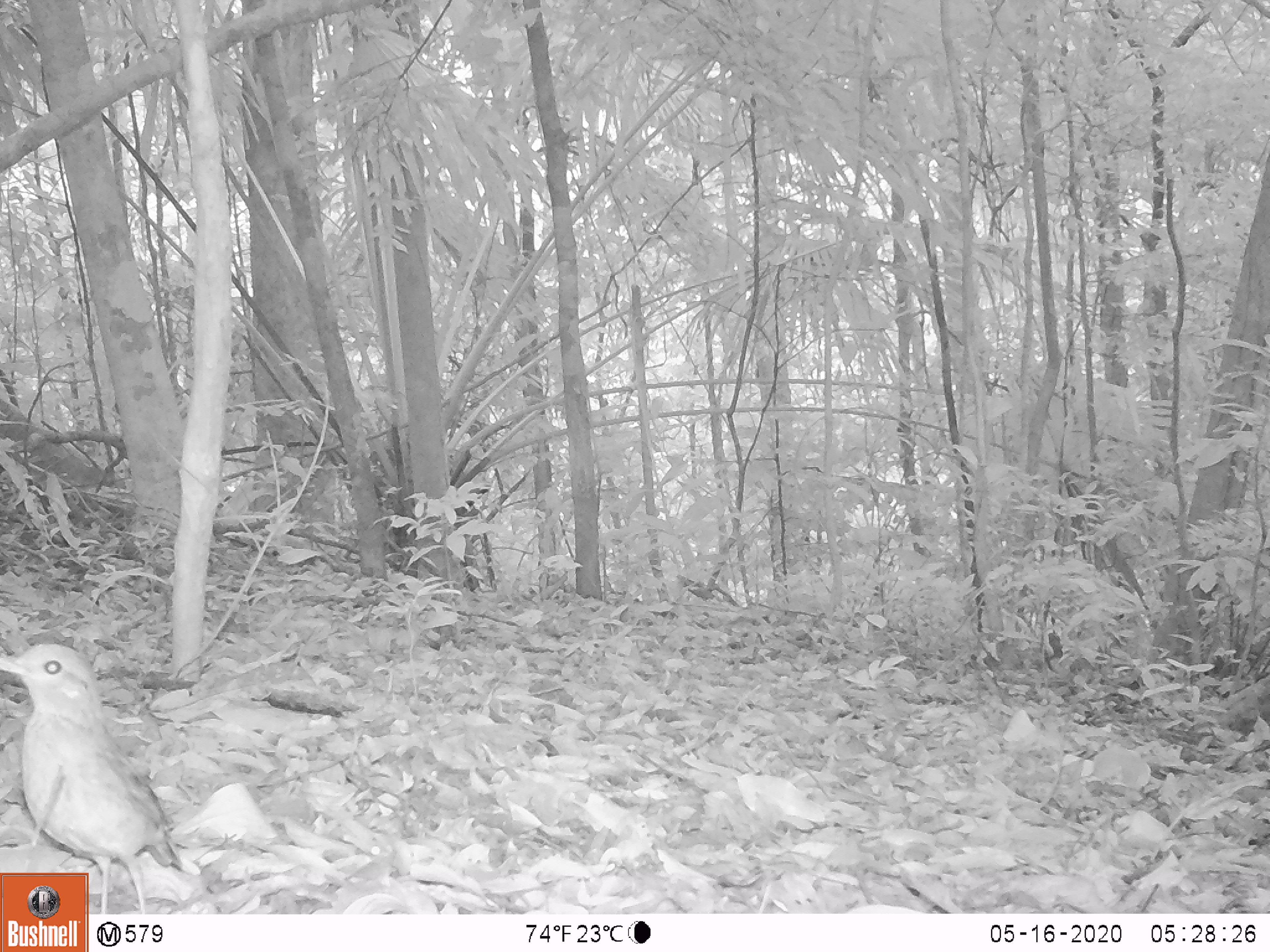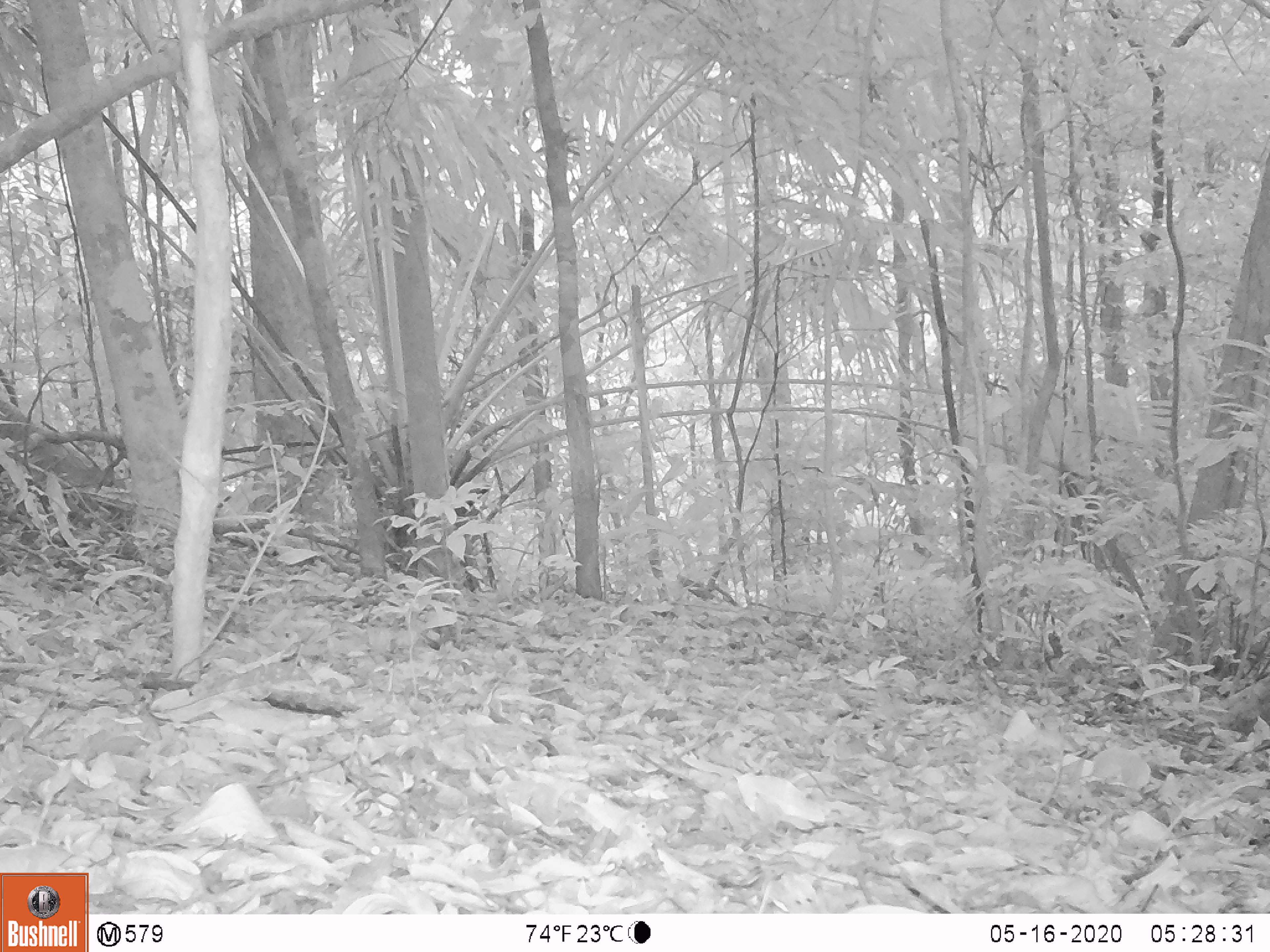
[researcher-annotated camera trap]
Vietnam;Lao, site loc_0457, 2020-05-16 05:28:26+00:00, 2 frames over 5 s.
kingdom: Animalia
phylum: Chordata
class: Aves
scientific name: Aves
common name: bird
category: unidentified bird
Unidentified bird (bird) (Aves). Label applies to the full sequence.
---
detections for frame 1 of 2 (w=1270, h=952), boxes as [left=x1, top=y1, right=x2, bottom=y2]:
unidentified bird: [left=0, top=641, right=186, bottom=913]